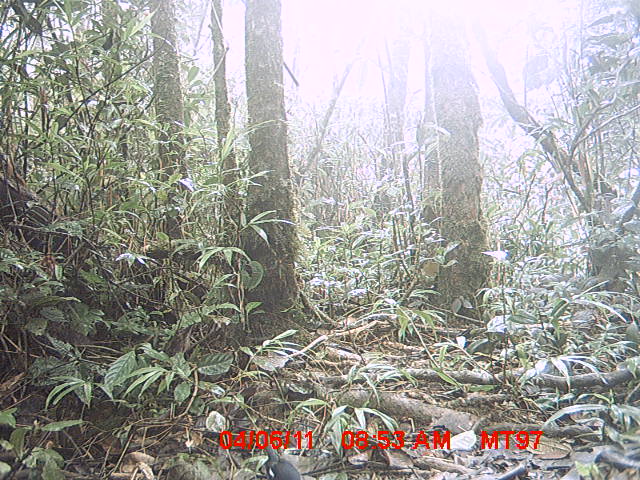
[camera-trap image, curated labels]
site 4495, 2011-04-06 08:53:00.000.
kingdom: Animalia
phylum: Chordata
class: Aves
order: Passeriformes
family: Muscicapidae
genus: Copsychus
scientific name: Copsychus albospecularis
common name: madagascan magpie-robin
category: cospsychus albospecularis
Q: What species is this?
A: Cospsychus albospecularis (madagascan magpie-robin) (Copsychus albospecularis).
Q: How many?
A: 1.